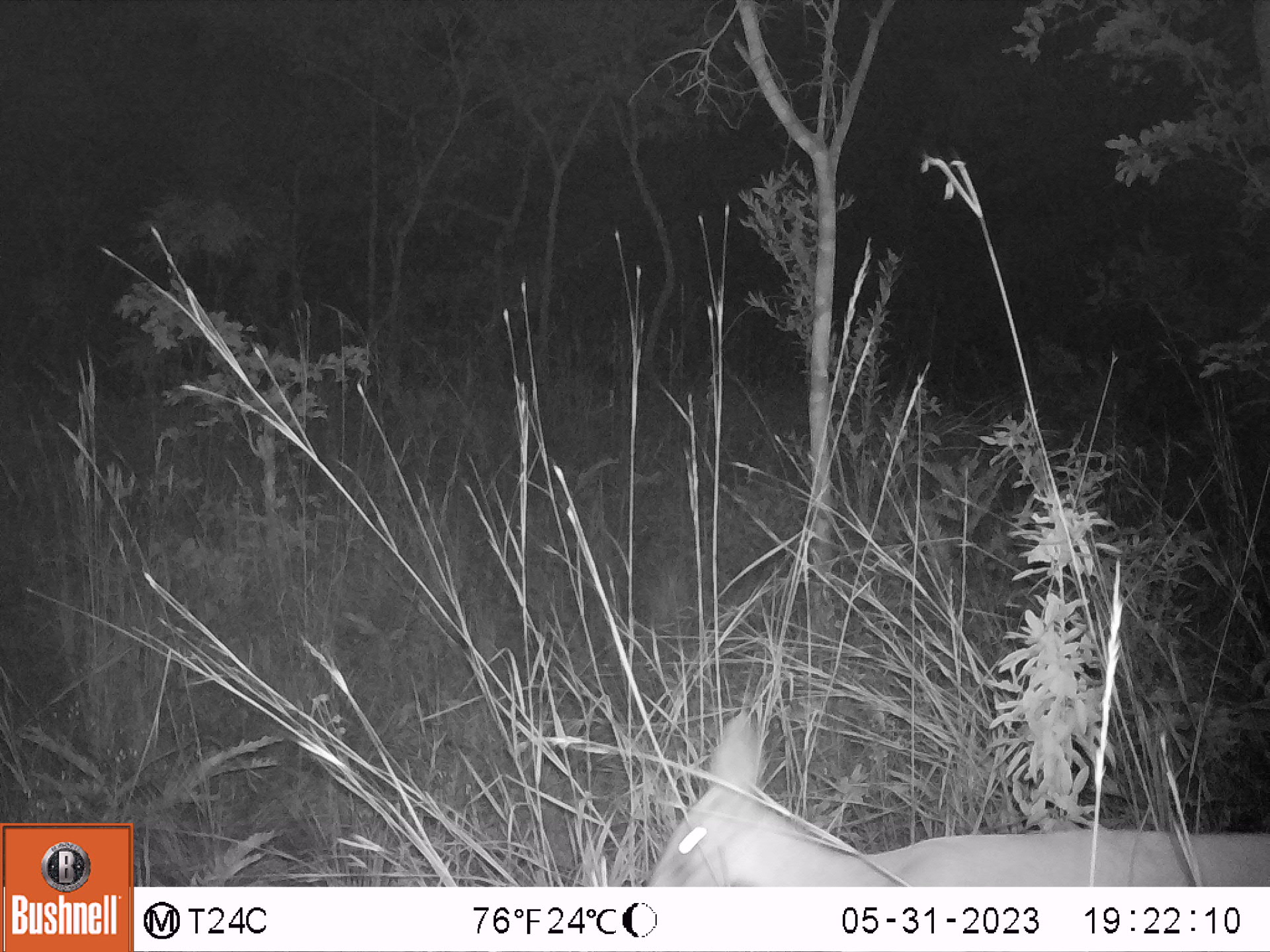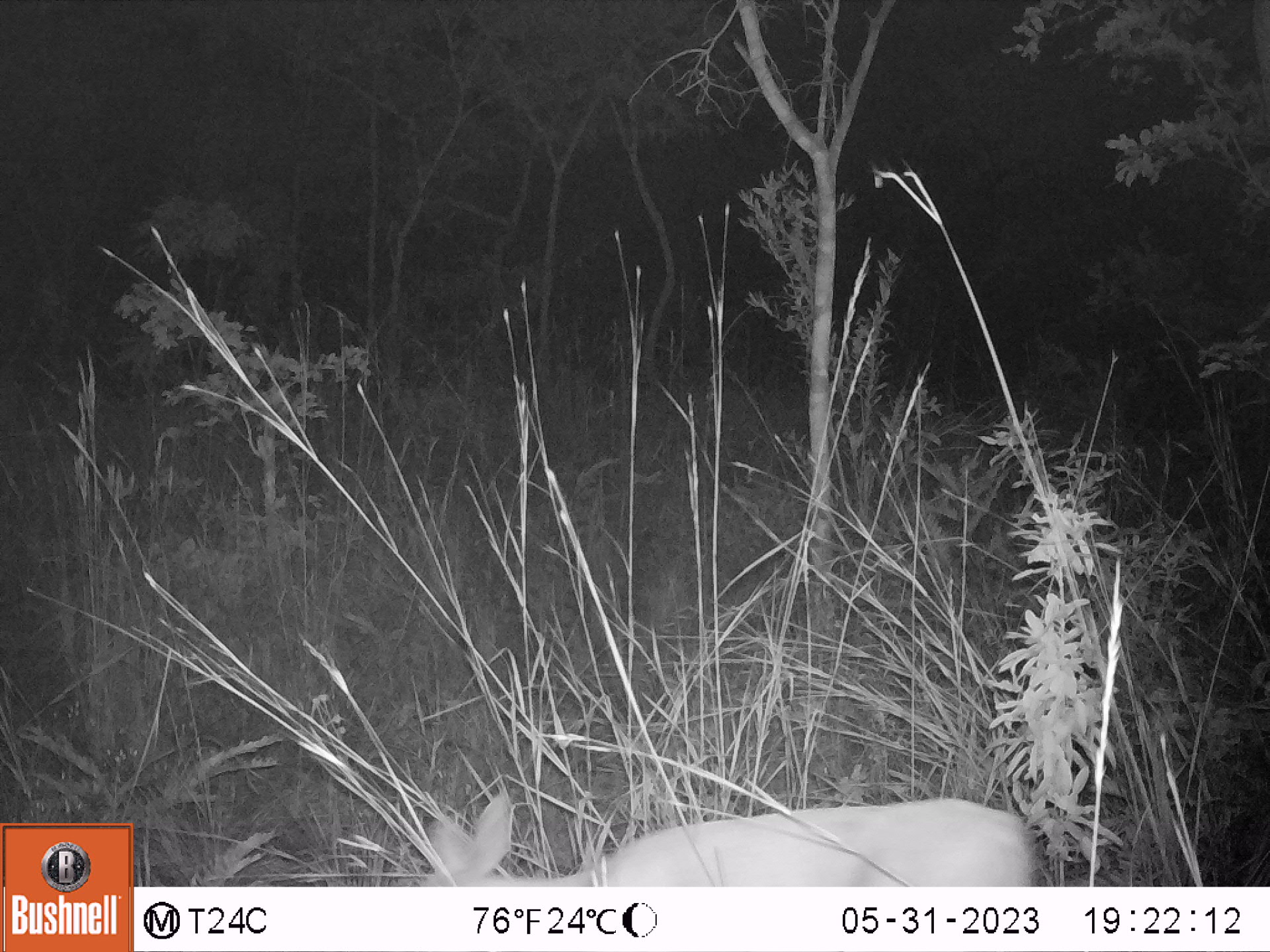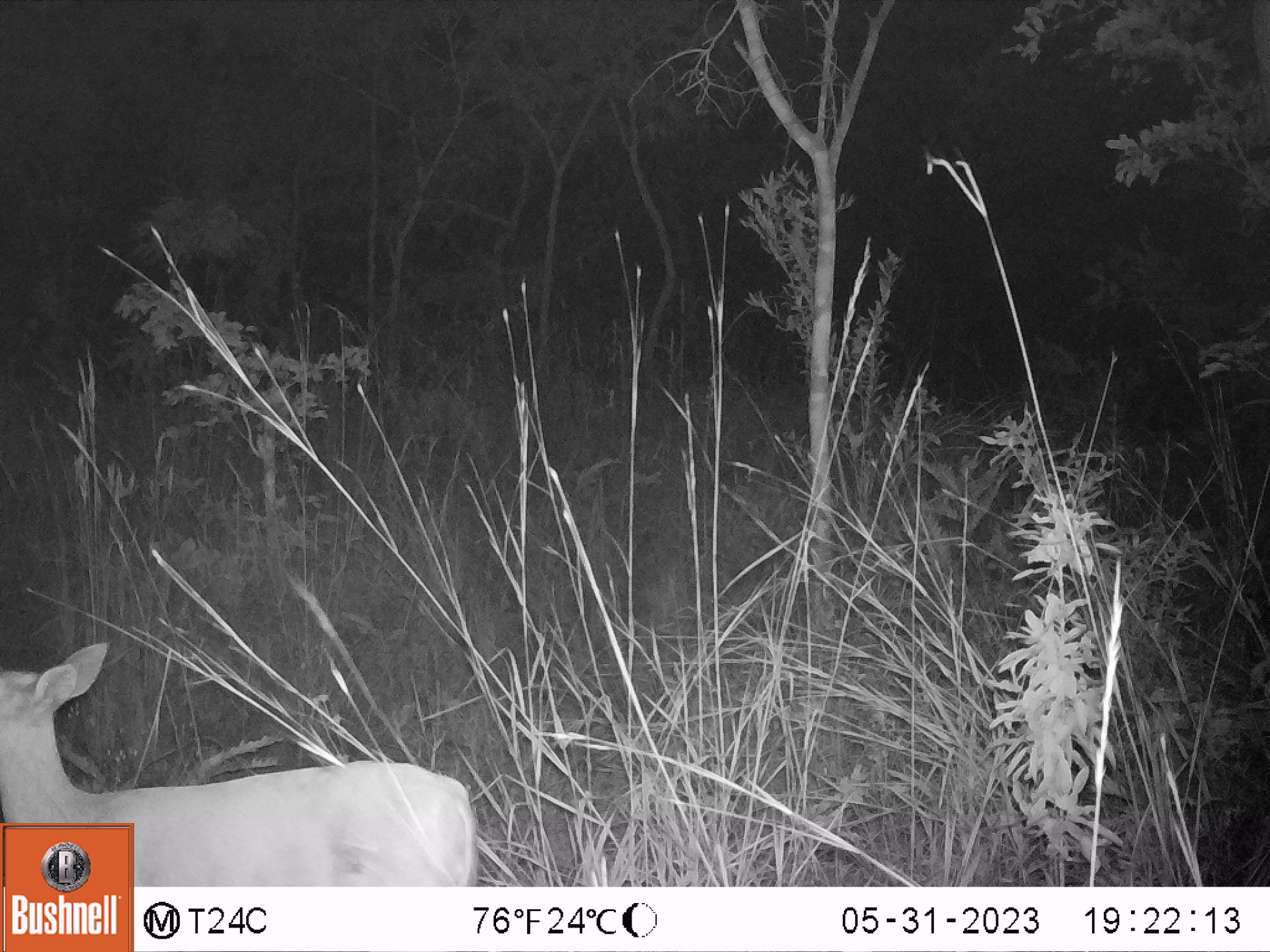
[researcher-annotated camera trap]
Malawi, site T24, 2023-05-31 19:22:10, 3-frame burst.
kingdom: Animalia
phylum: Chordata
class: Mammalia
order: Artiodactyla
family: Bovidae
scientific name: Antilopinae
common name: small antelope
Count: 1.